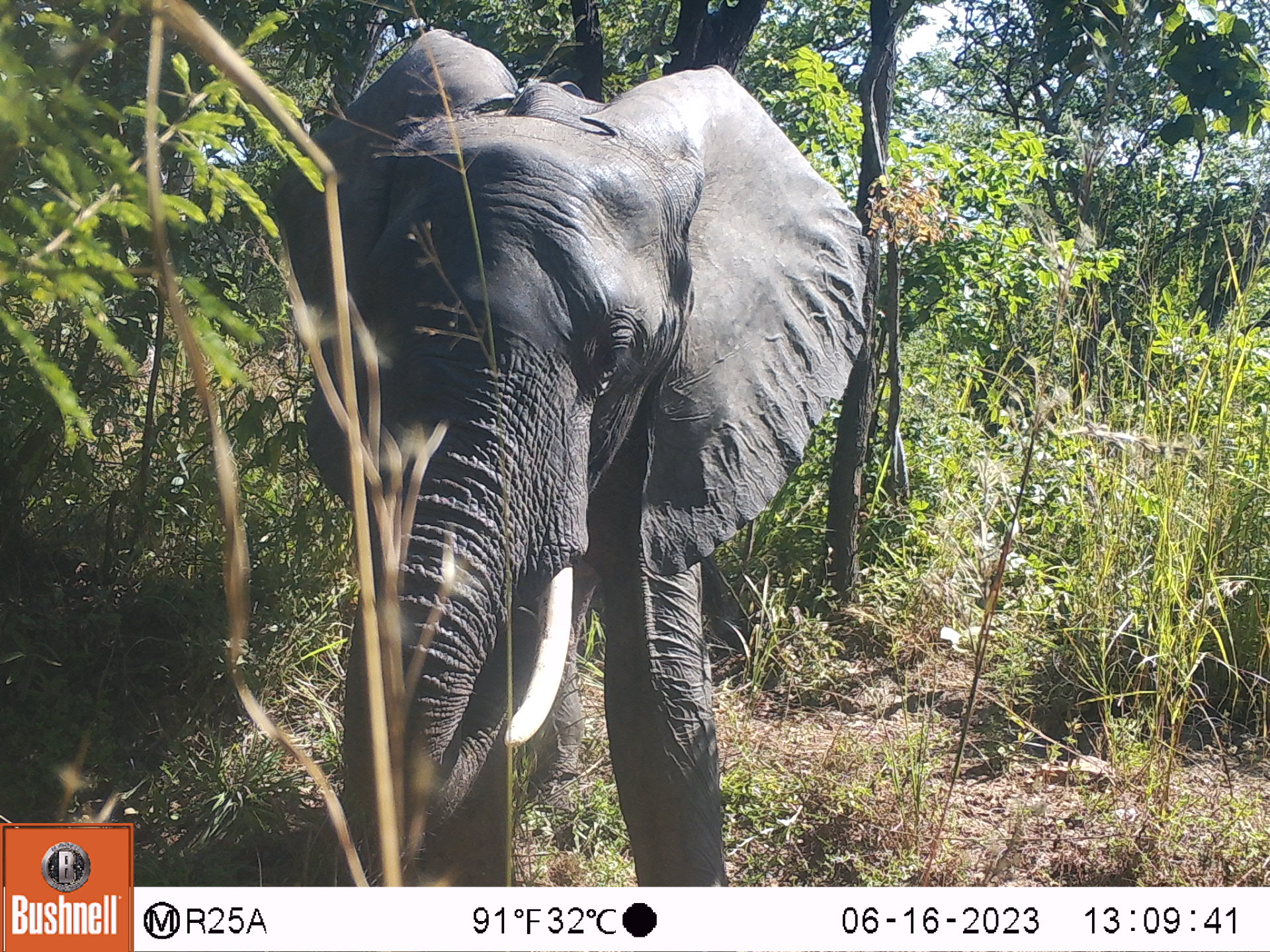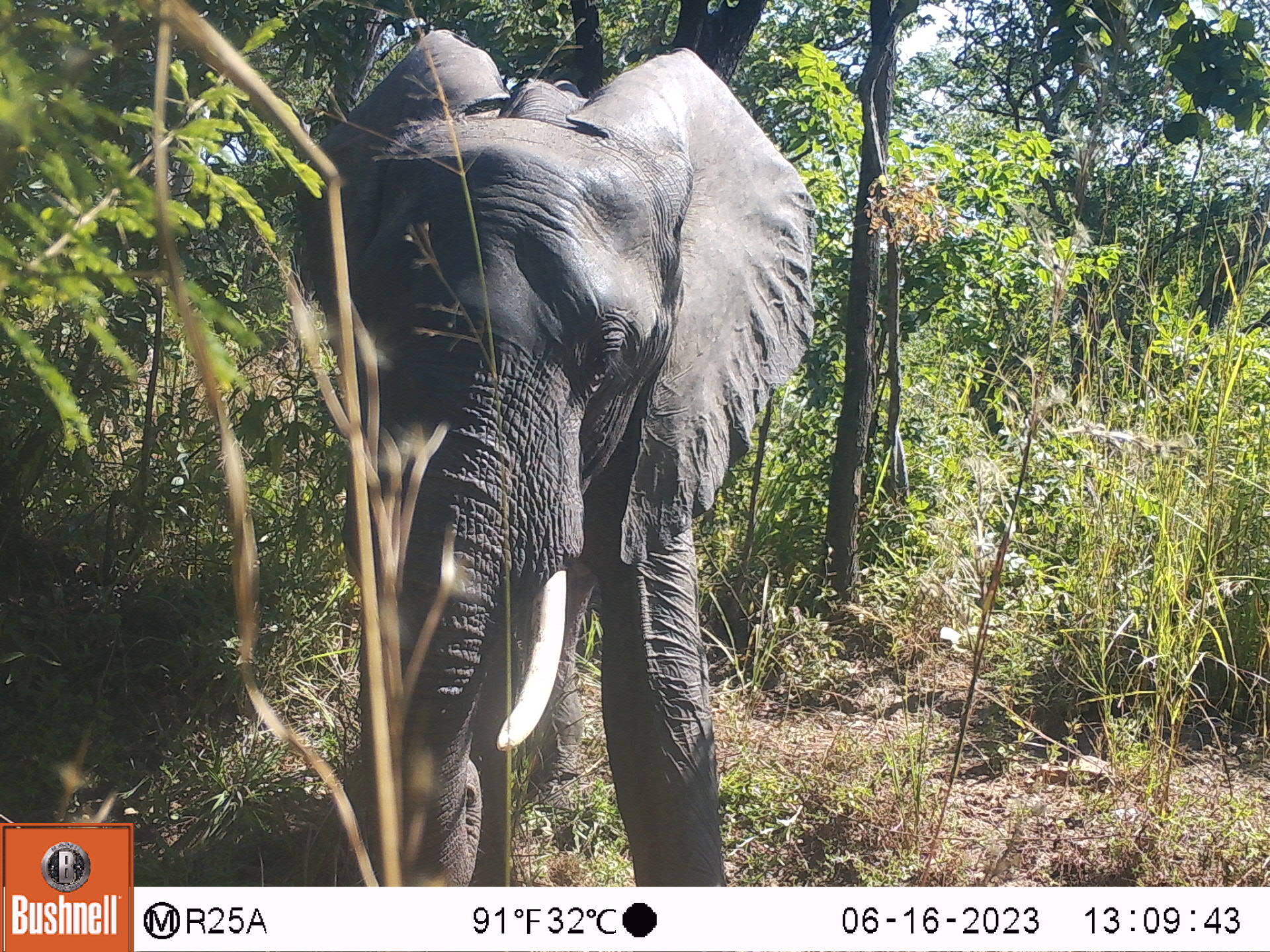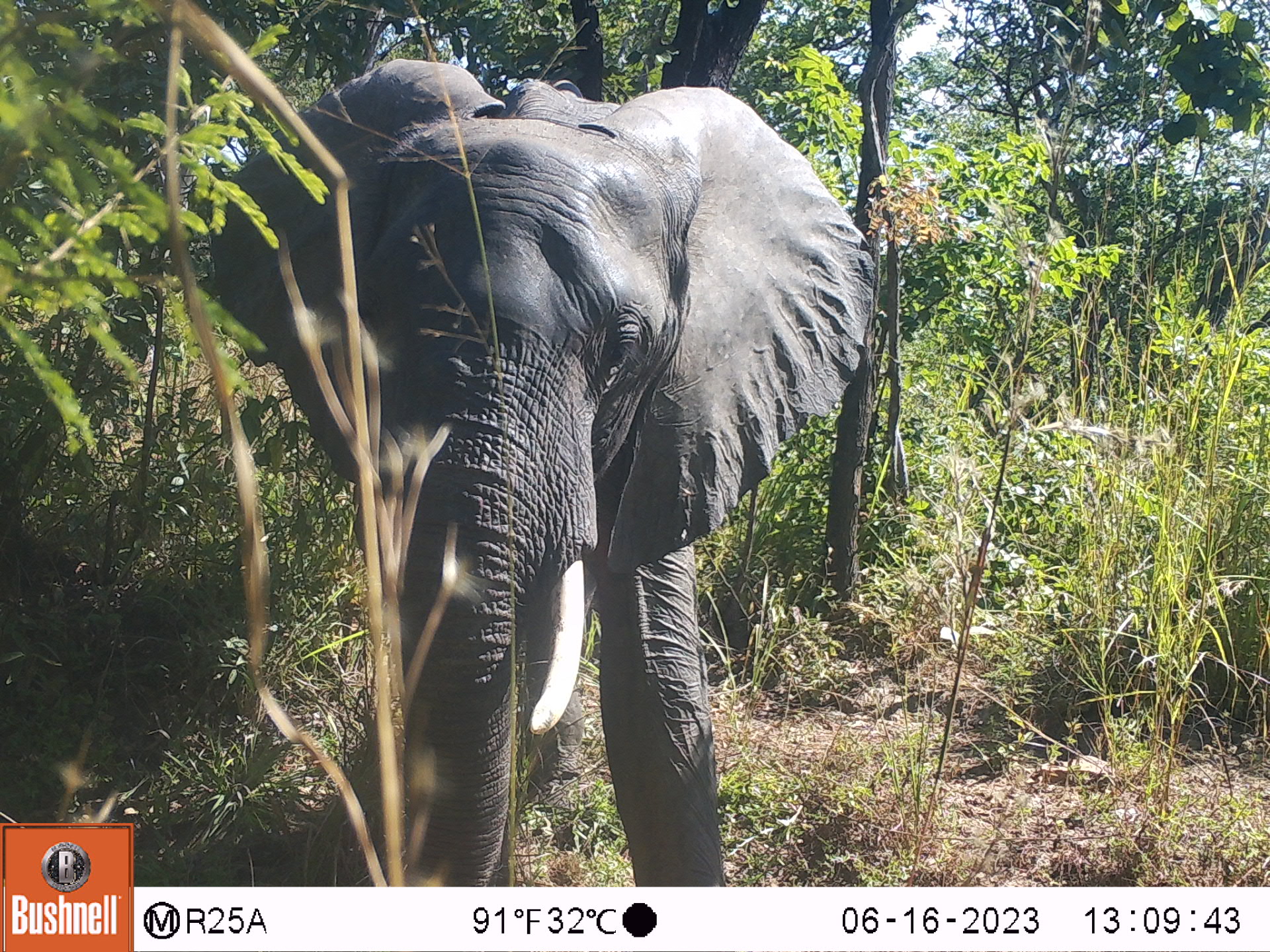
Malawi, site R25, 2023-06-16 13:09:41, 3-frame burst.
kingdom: Animalia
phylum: Chordata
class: Mammalia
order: Proboscidea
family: Elephantidae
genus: Loxodonta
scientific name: Loxodonta africana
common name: african savanna elephant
African savanna elephant (Loxodonta africana), count 1.